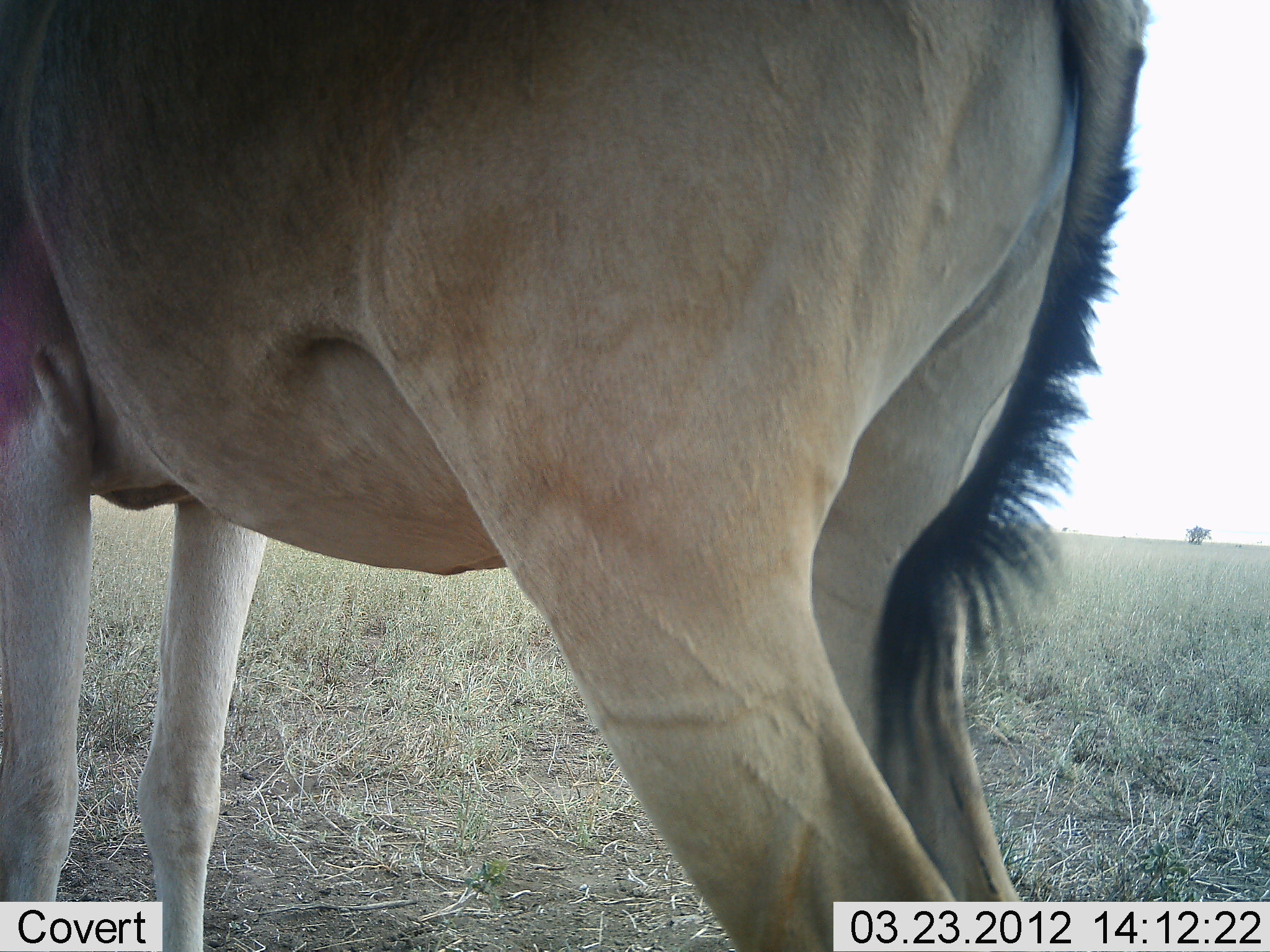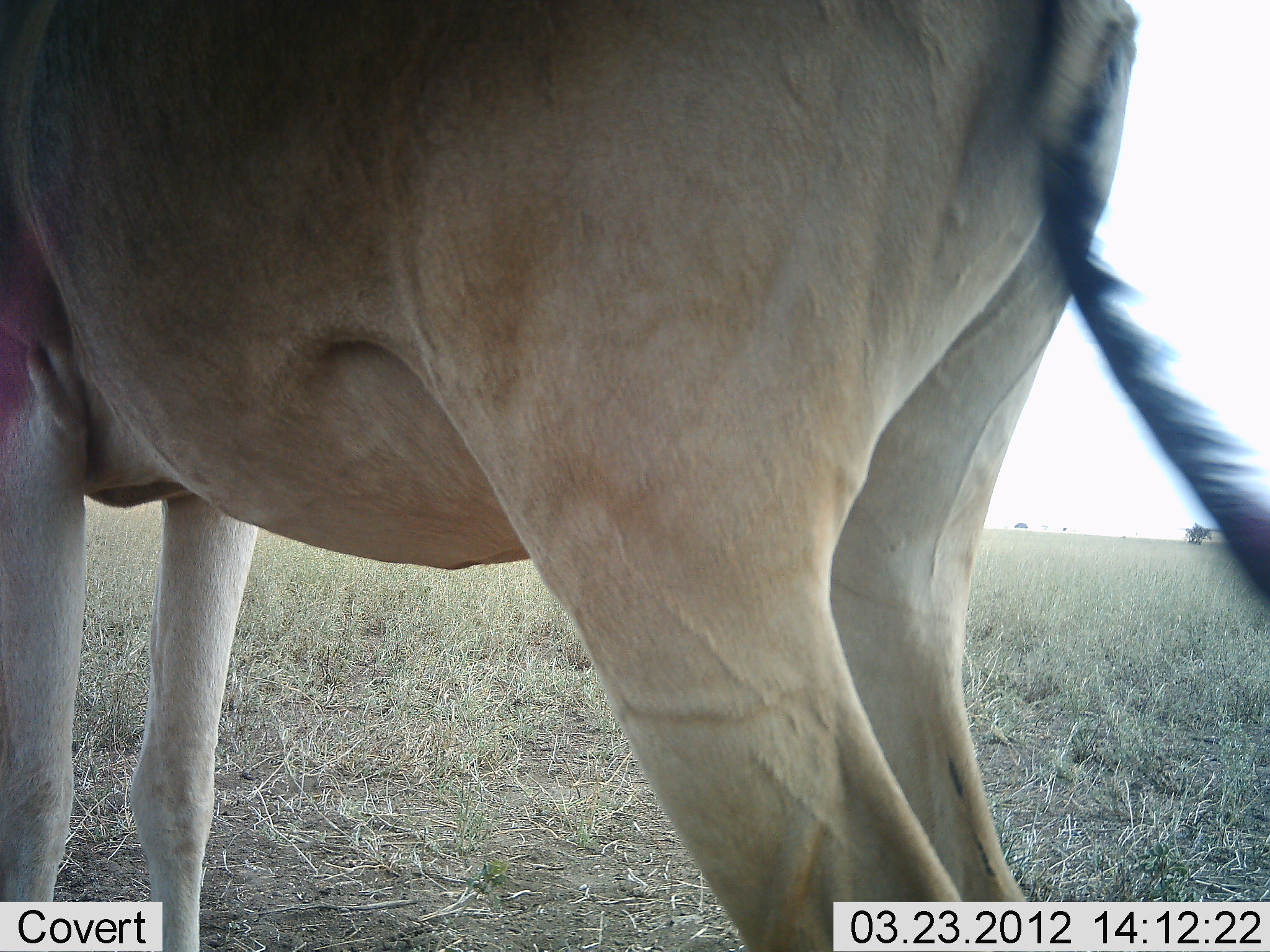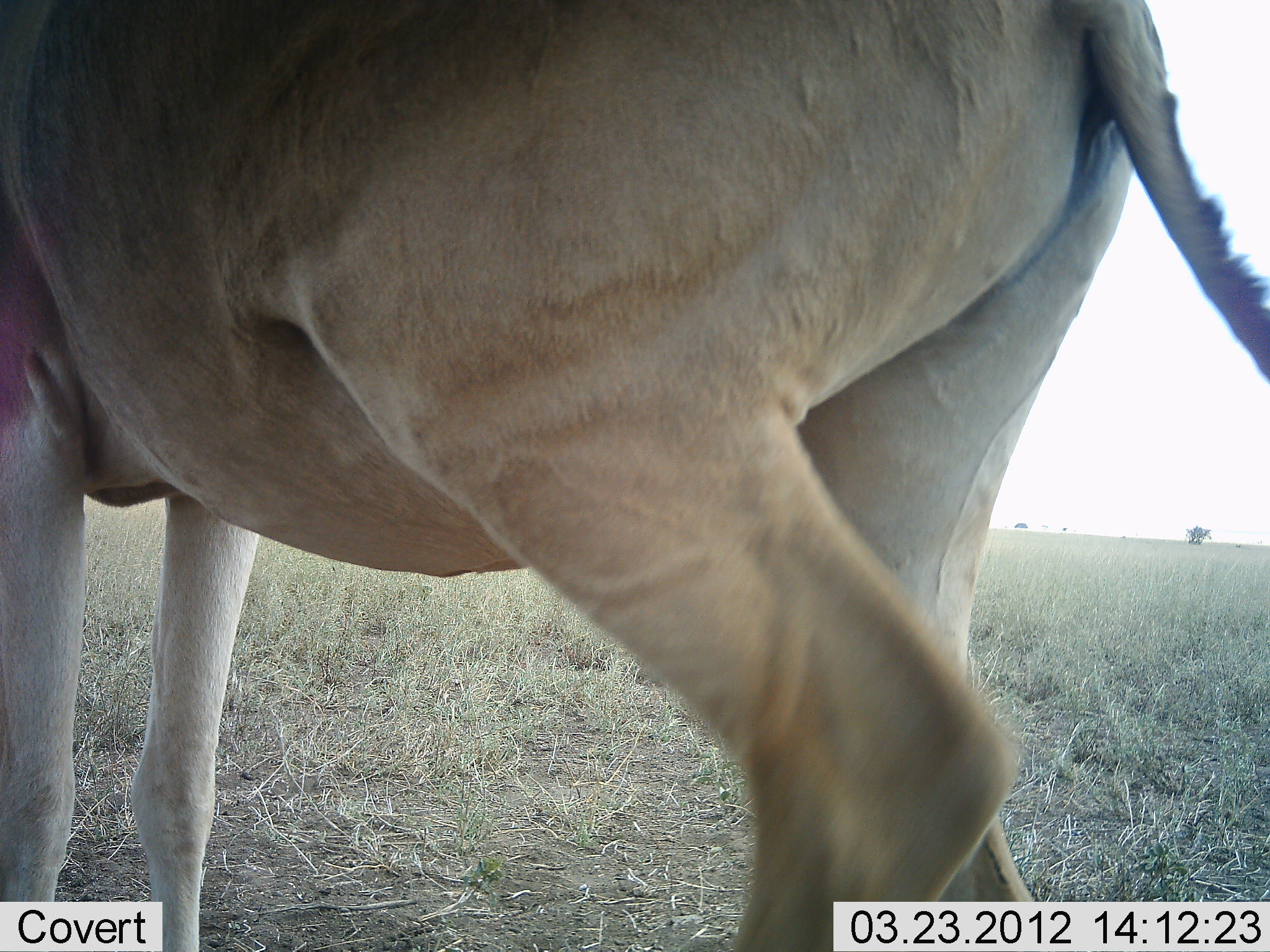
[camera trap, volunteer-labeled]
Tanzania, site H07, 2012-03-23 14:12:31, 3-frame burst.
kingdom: Animalia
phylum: Chordata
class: Mammalia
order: Artiodactyla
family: Bovidae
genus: Alcelaphus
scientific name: Alcelaphus buselaphus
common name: hartebeest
Hartebeest (Alcelaphus buselaphus), count 1. Behavior (volunteer vote fractions): standing 100%, resting 6%, moving 0%, interacting 0%. Young present (vote fraction): 0%. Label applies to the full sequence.